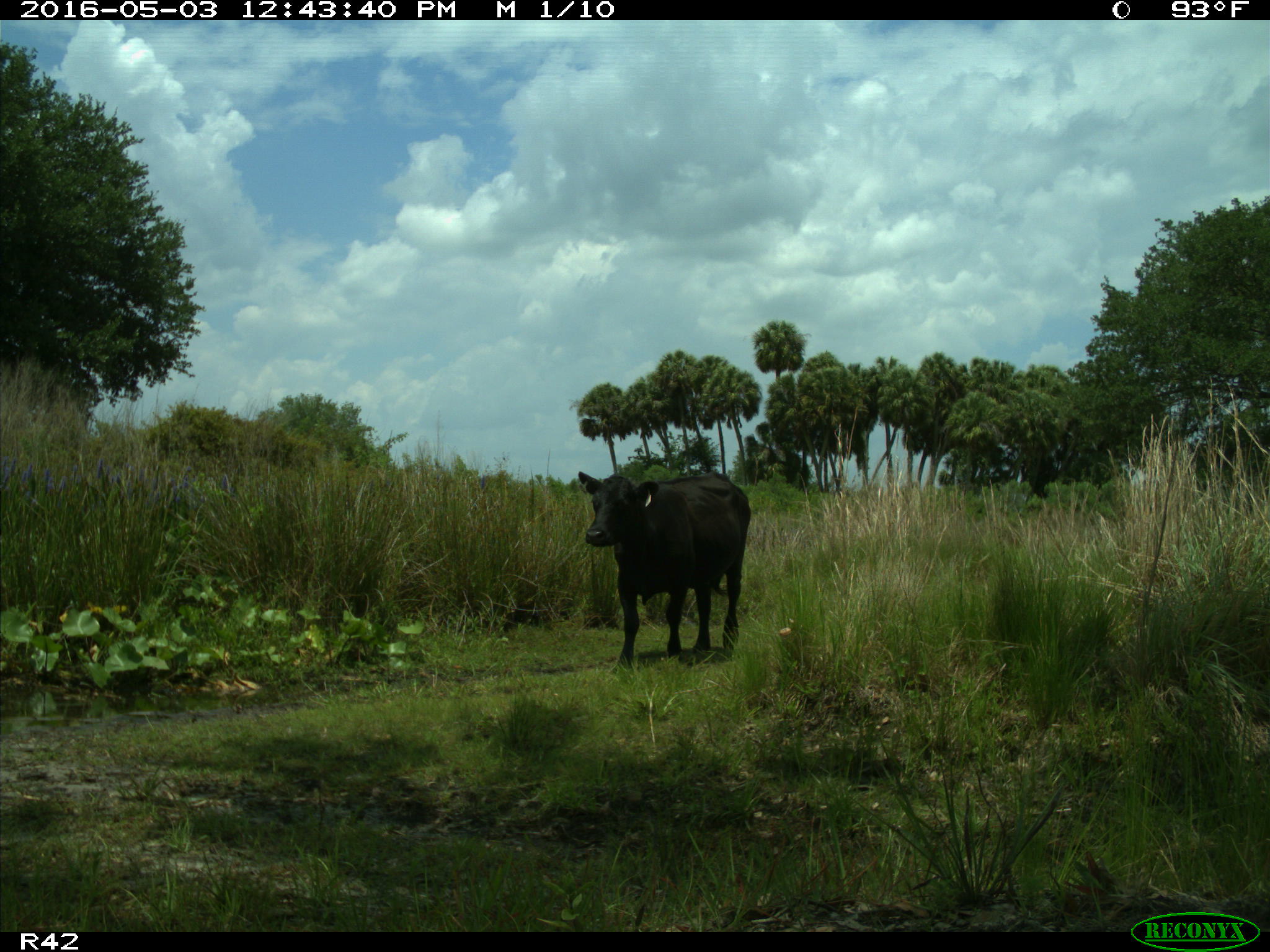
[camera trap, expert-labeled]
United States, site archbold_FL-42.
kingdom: Animalia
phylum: Chordata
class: Mammalia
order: Artiodactyla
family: Bovidae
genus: Bos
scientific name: Bos taurus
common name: domestic cow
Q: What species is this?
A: Bos taurus (domestic cow).